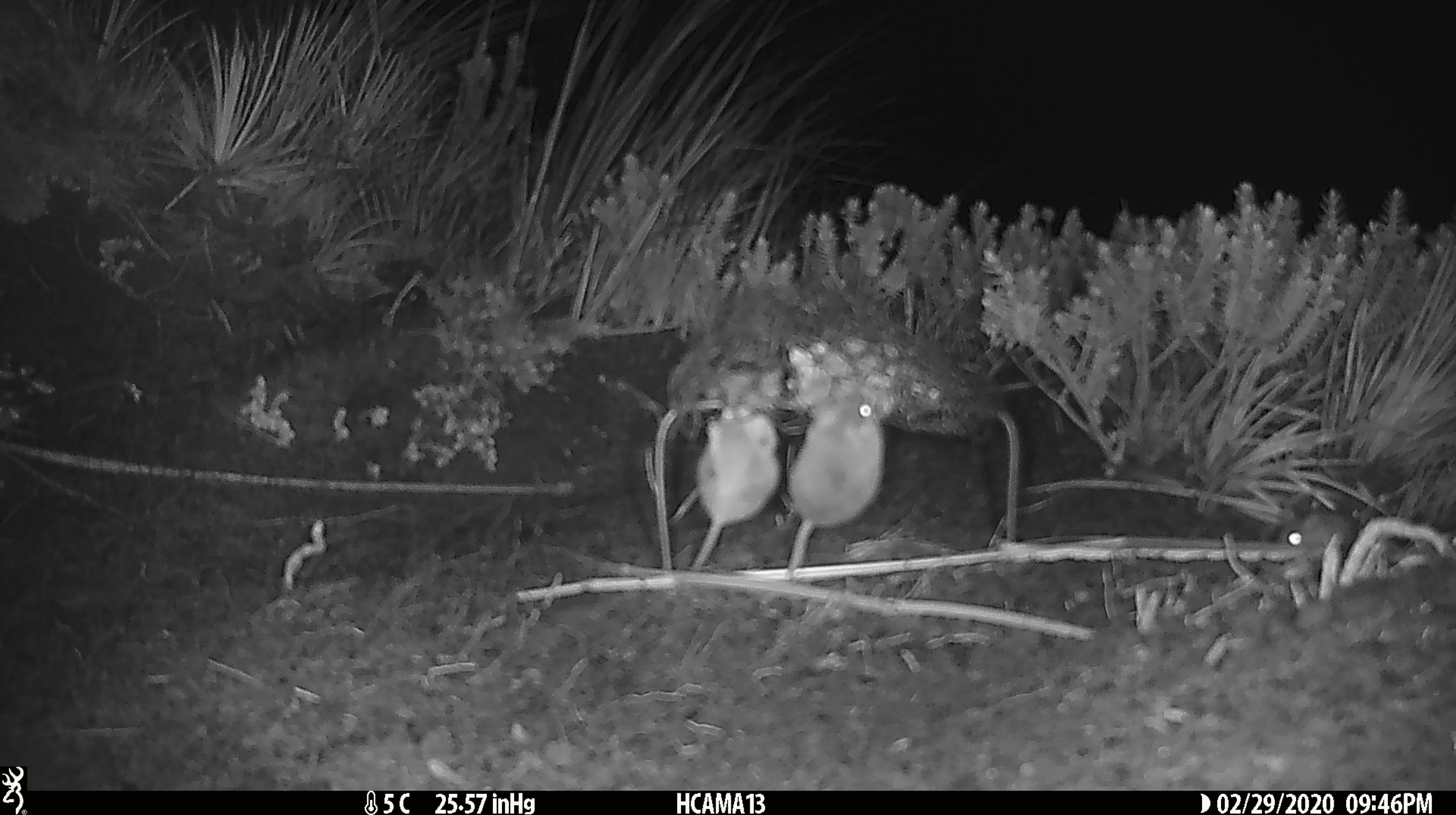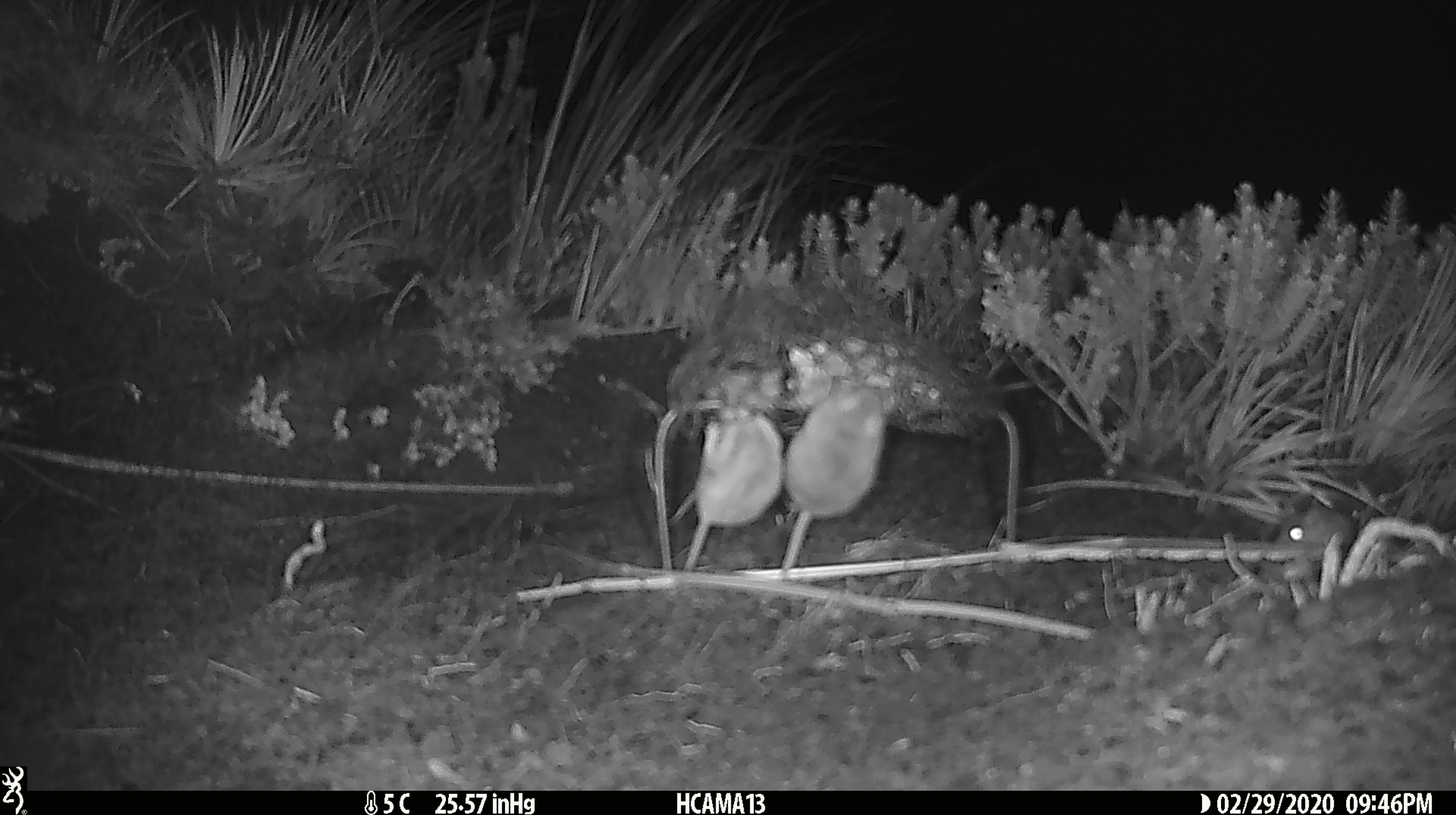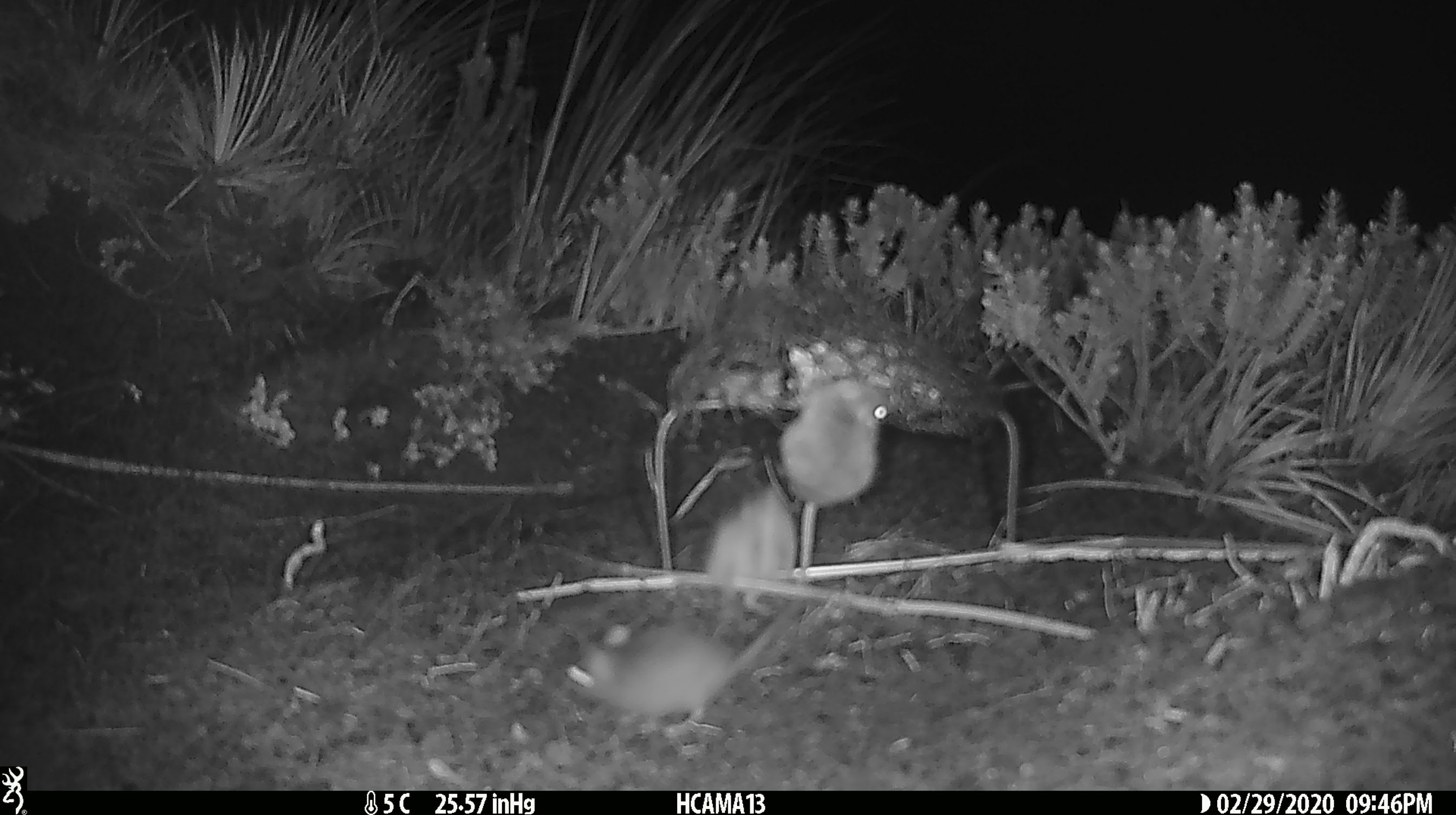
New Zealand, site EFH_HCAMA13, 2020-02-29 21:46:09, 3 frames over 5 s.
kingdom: Animalia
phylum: Chordata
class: Mammalia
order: Rodentia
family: Muridae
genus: Mus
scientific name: Mus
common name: mouse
Mouse (Mus).